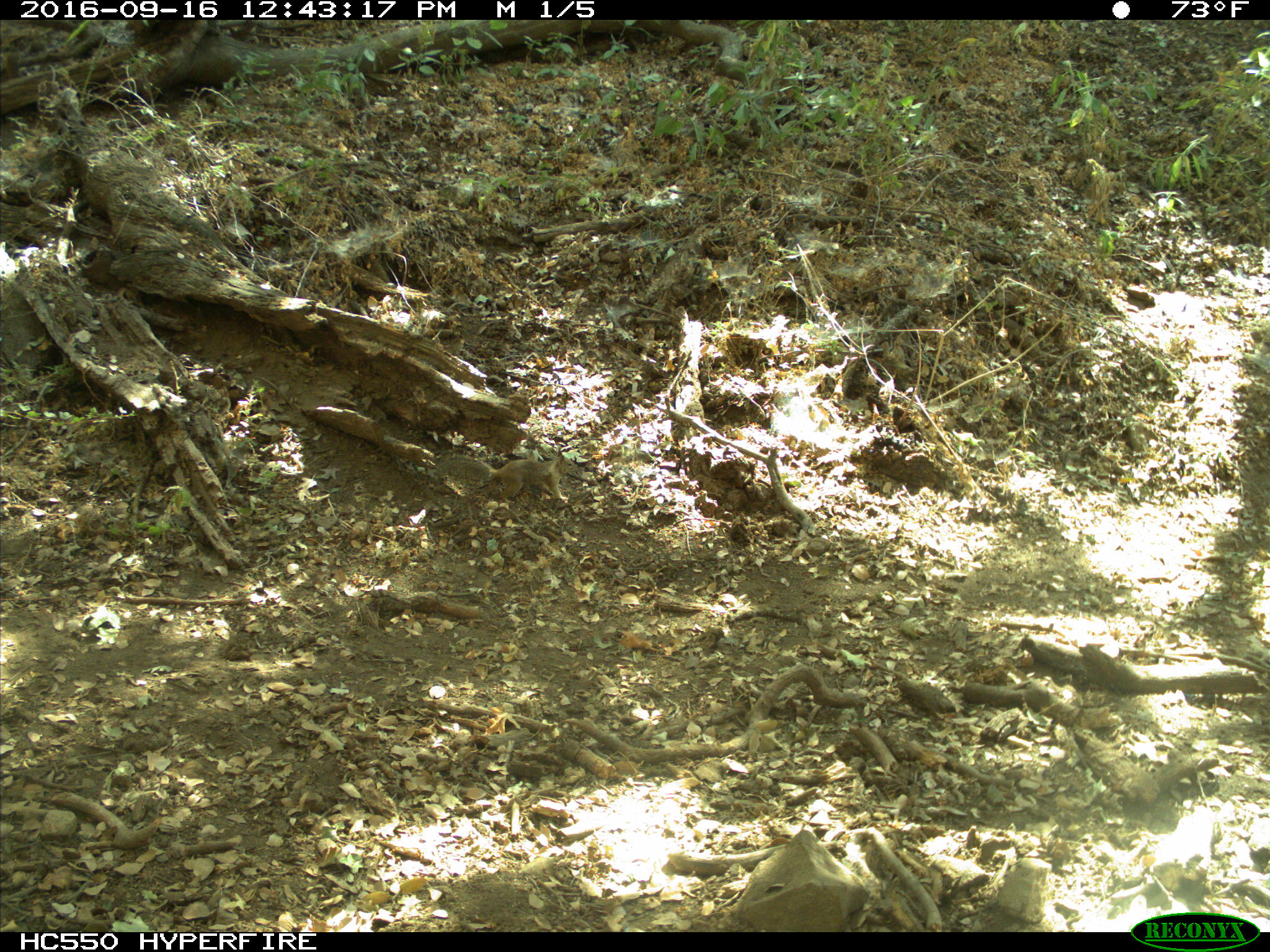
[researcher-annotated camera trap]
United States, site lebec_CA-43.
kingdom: Animalia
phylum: Chordata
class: Mammalia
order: Rodentia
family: Sciuridae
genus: Otospermophilus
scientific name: Otospermophilus beecheyi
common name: california ground squirrel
Otospermophilus beecheyi (california ground squirrel).